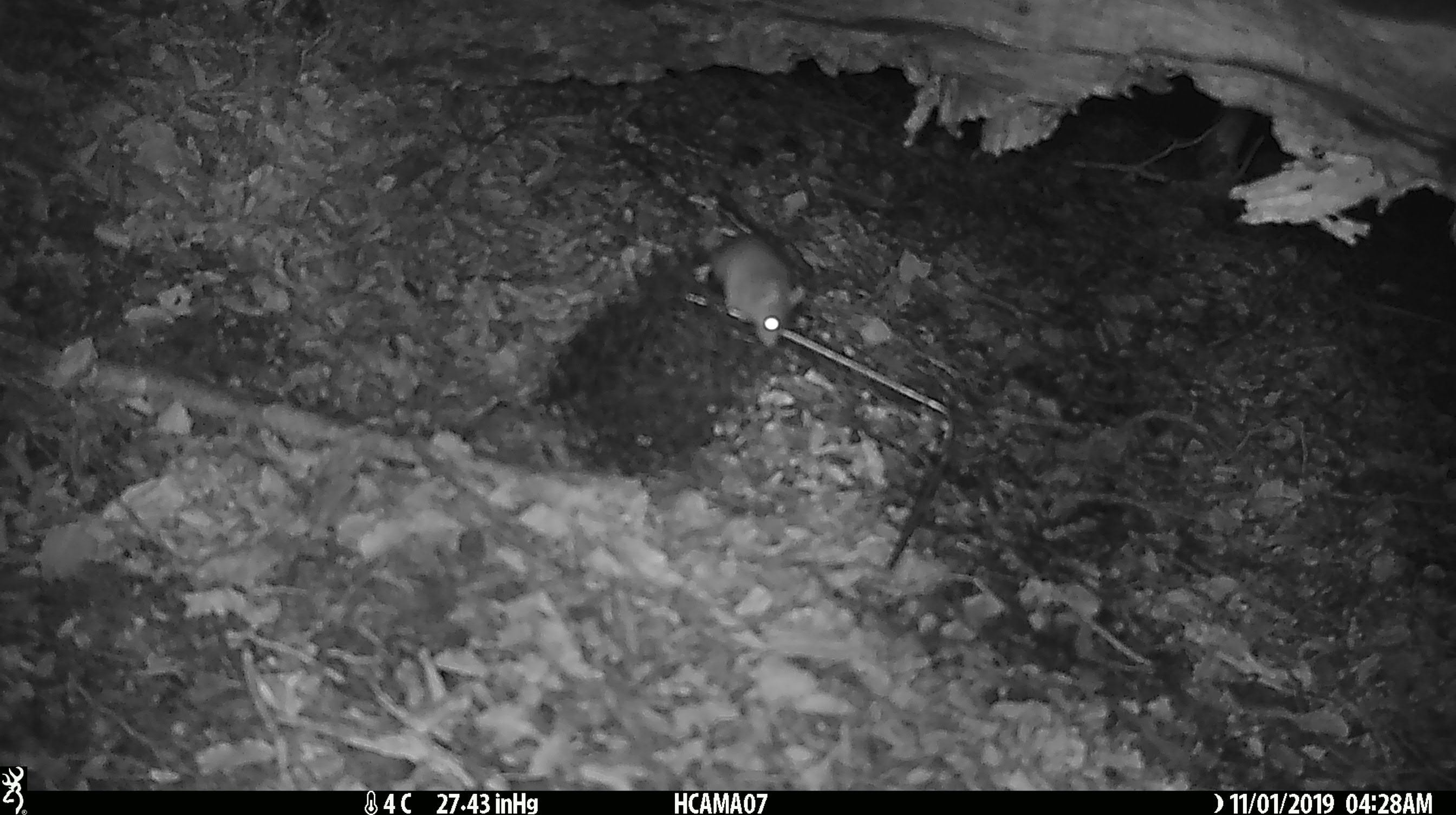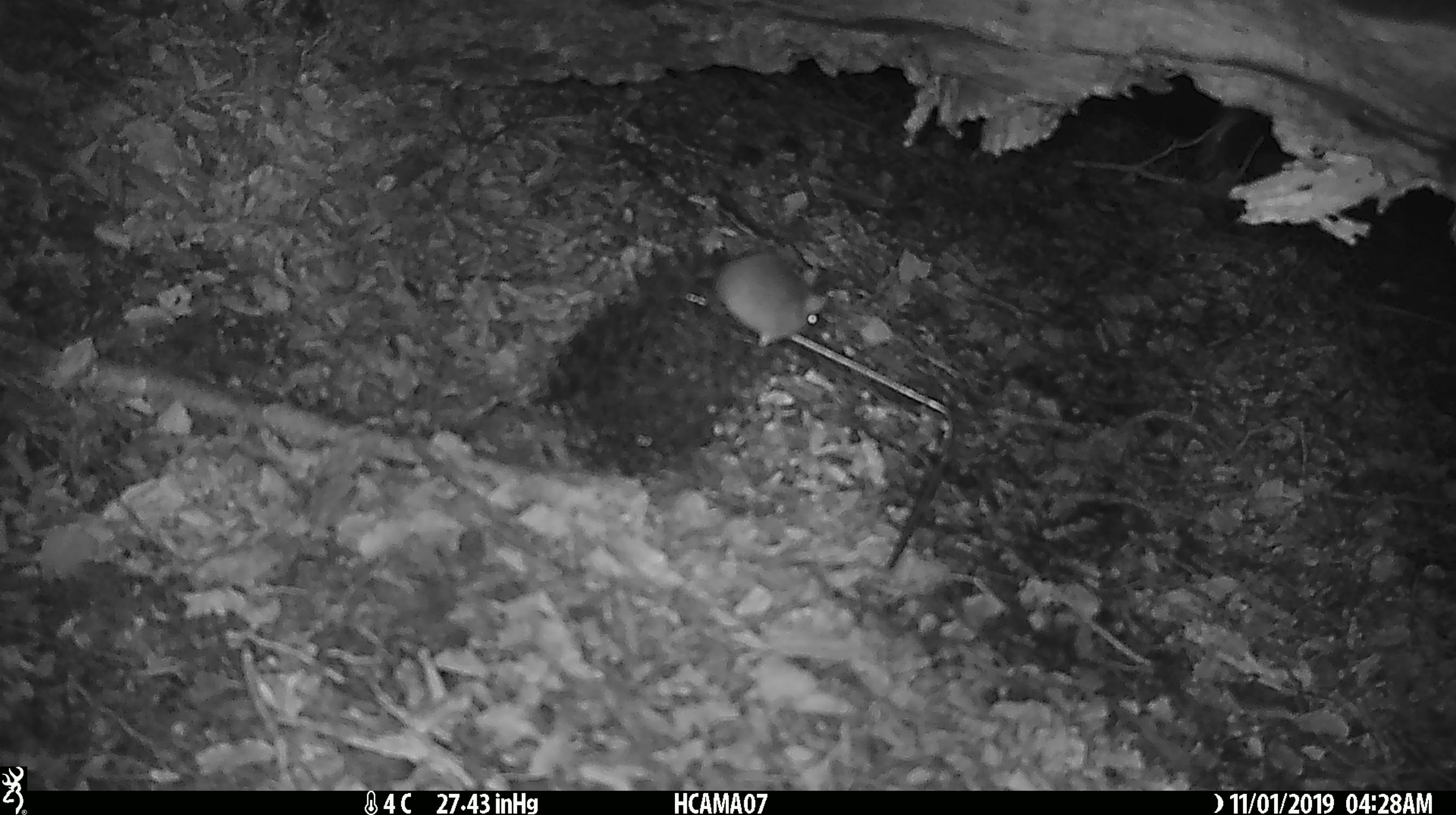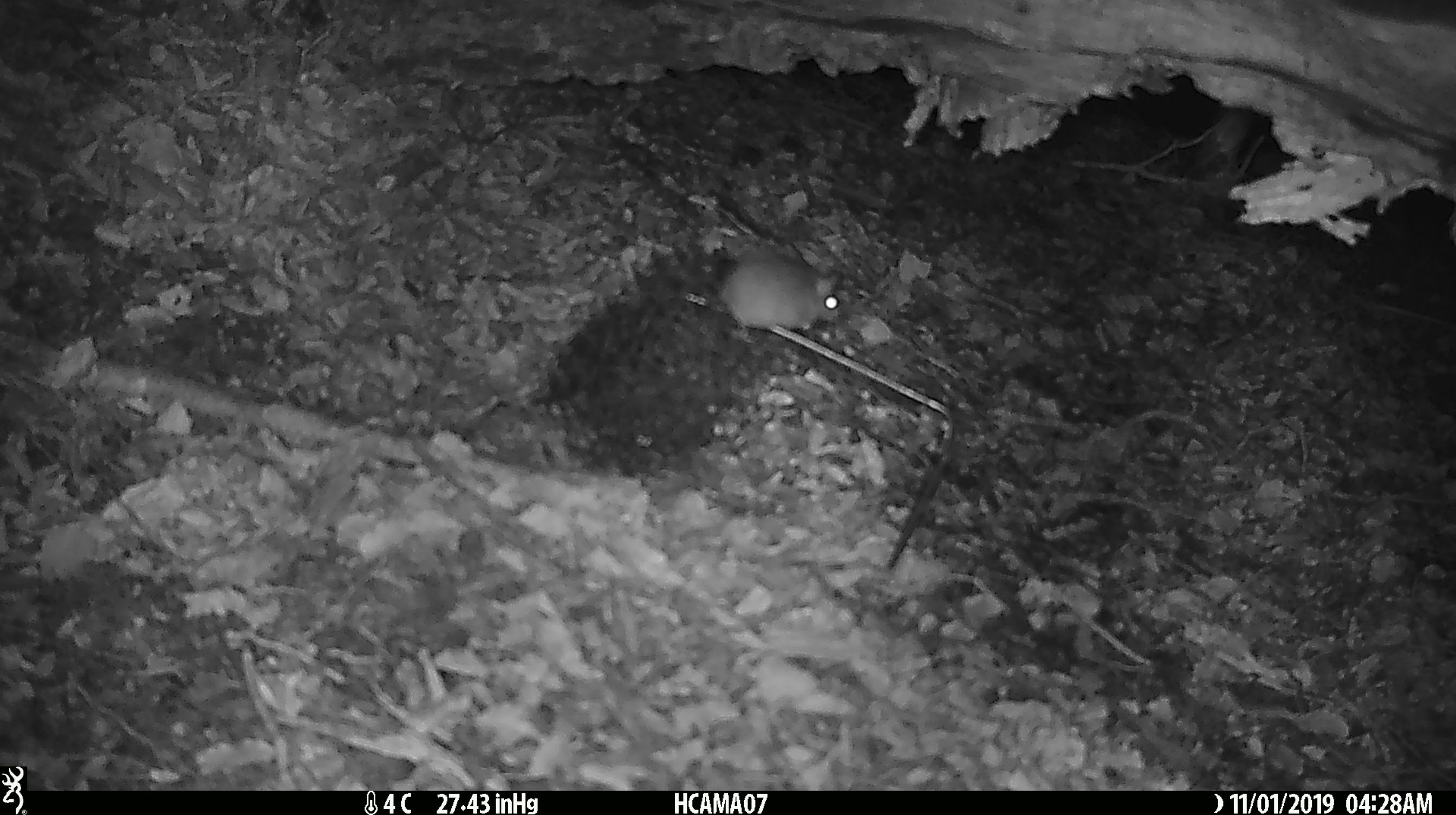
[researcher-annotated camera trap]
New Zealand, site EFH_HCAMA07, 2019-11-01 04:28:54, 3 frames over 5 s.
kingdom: Animalia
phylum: Chordata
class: Mammalia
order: Rodentia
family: Muridae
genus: Mus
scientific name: Mus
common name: mouse